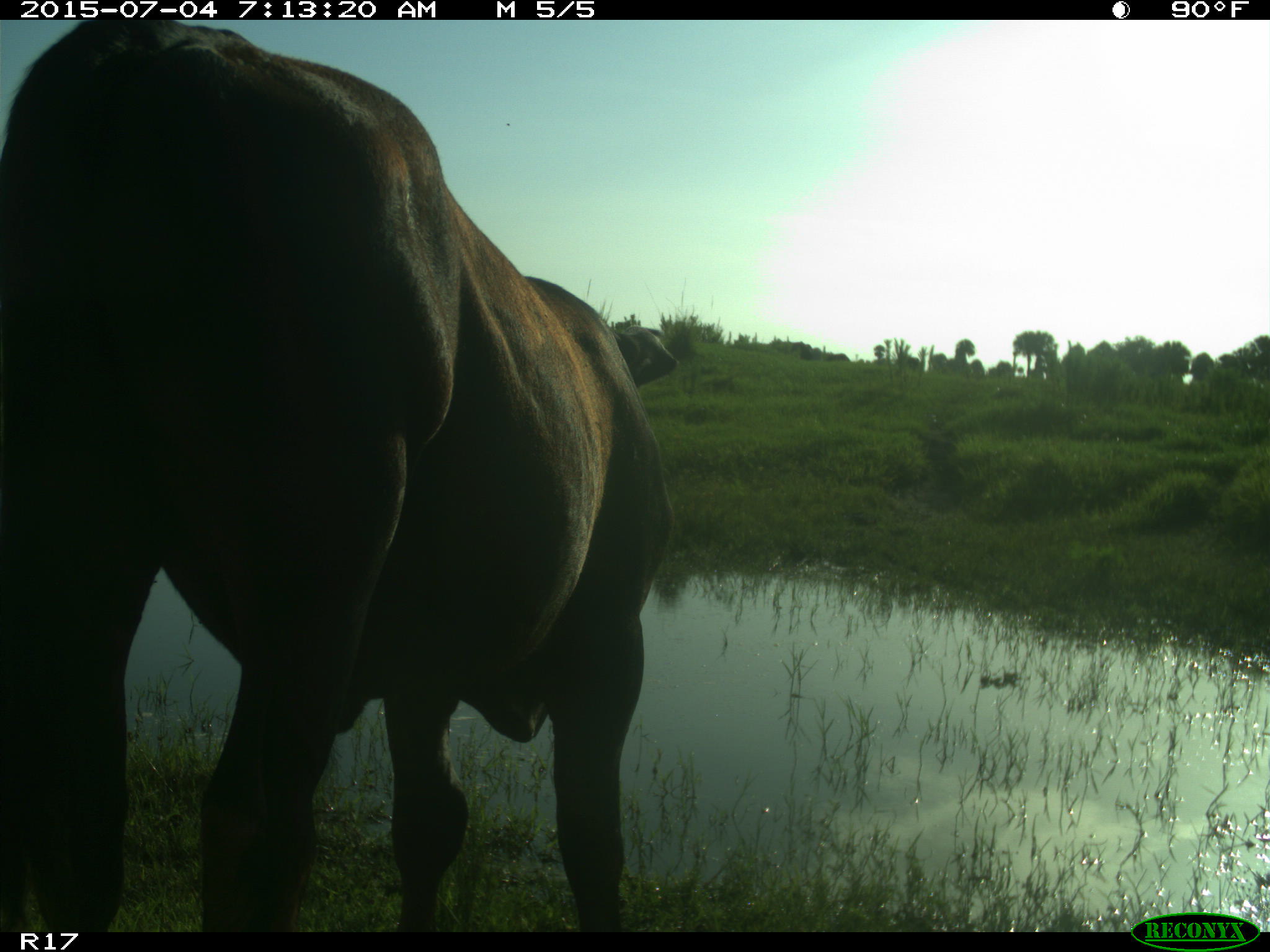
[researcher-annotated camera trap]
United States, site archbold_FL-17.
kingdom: Animalia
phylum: Chordata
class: Mammalia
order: Artiodactyla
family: Bovidae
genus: Bos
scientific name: Bos taurus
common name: domestic cow